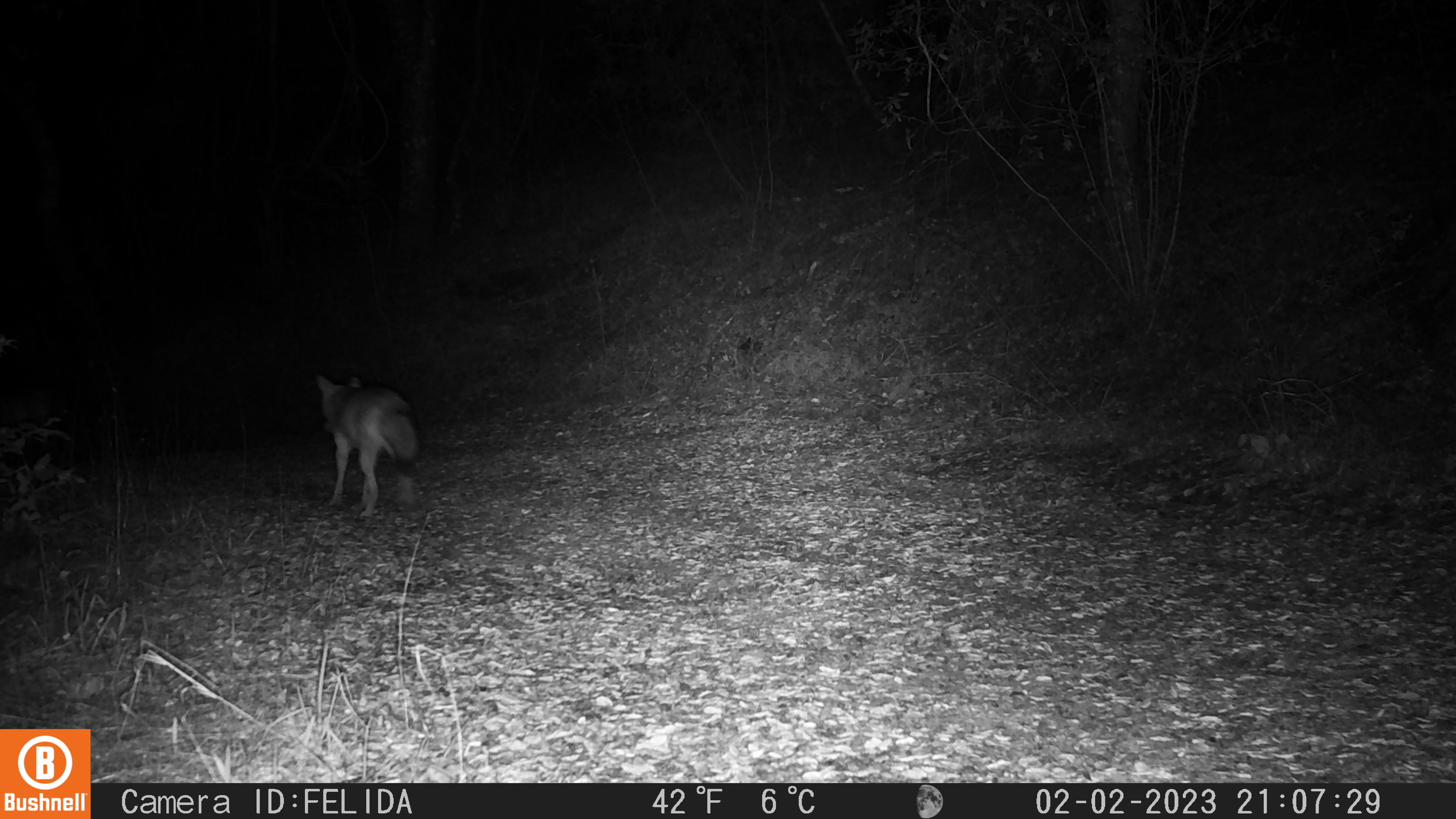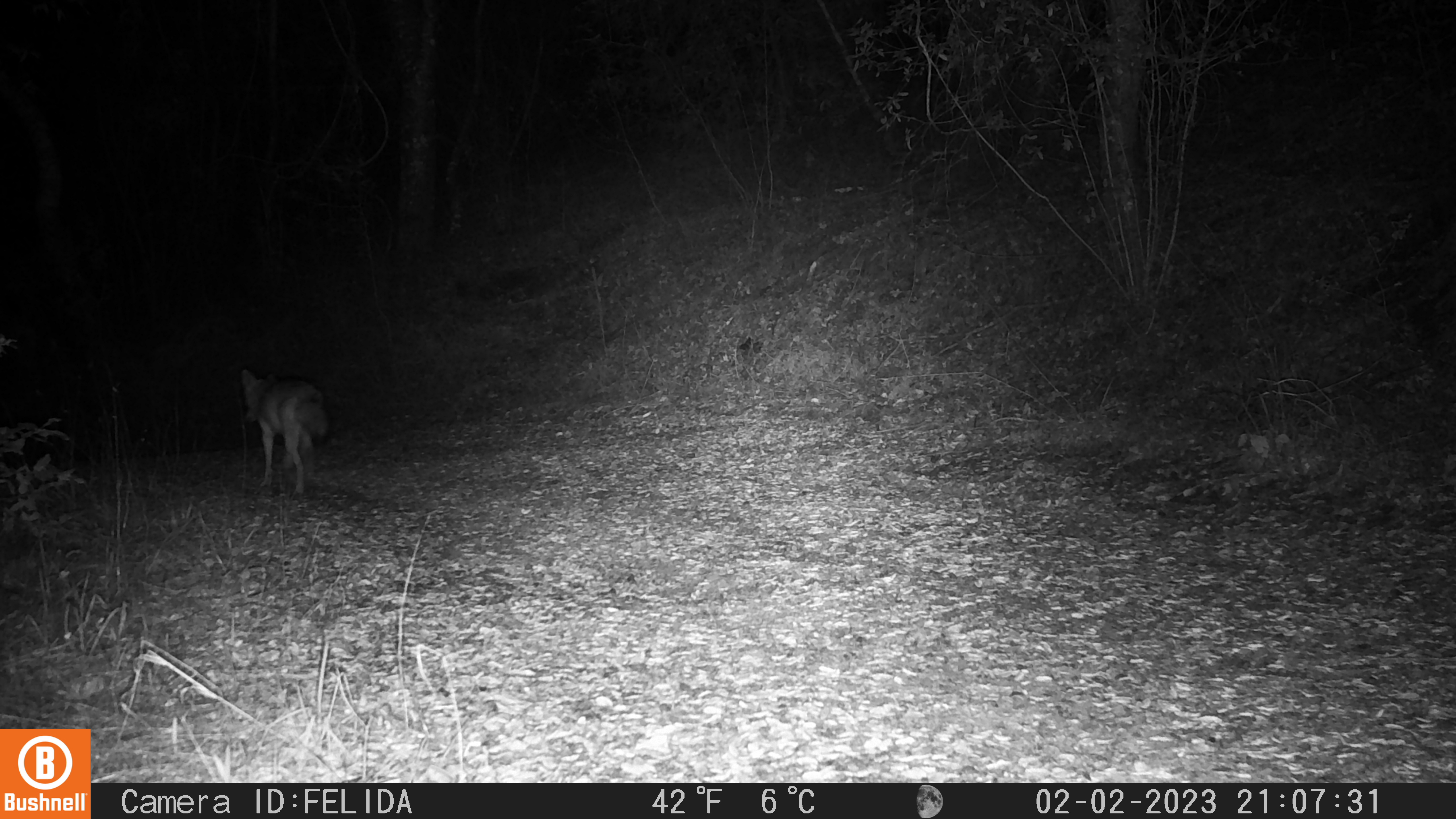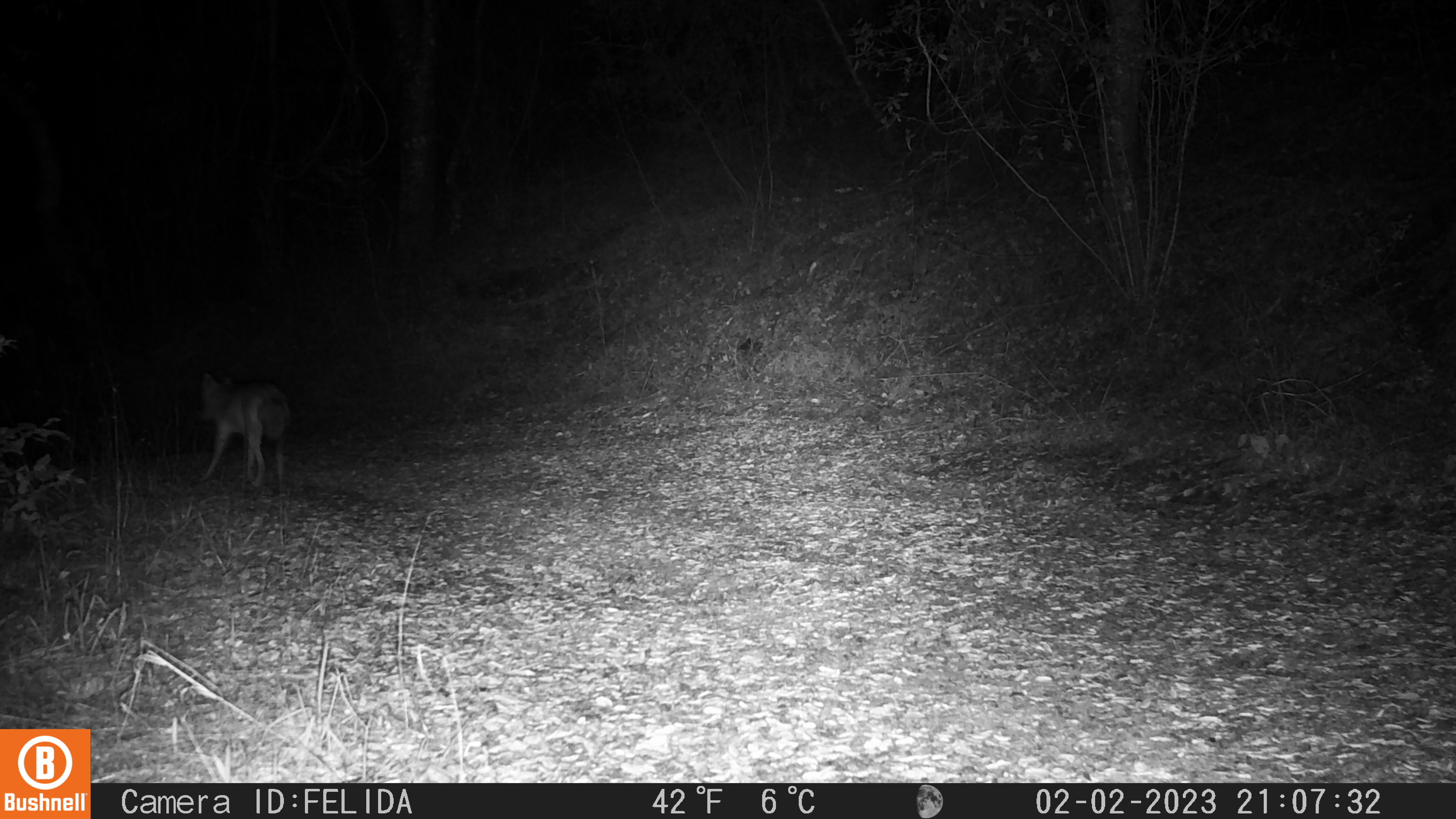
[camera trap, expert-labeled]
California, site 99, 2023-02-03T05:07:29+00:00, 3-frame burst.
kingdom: Animalia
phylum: Chordata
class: Mammalia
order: Carnivora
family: Canidae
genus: Canis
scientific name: Canis latrans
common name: coyote